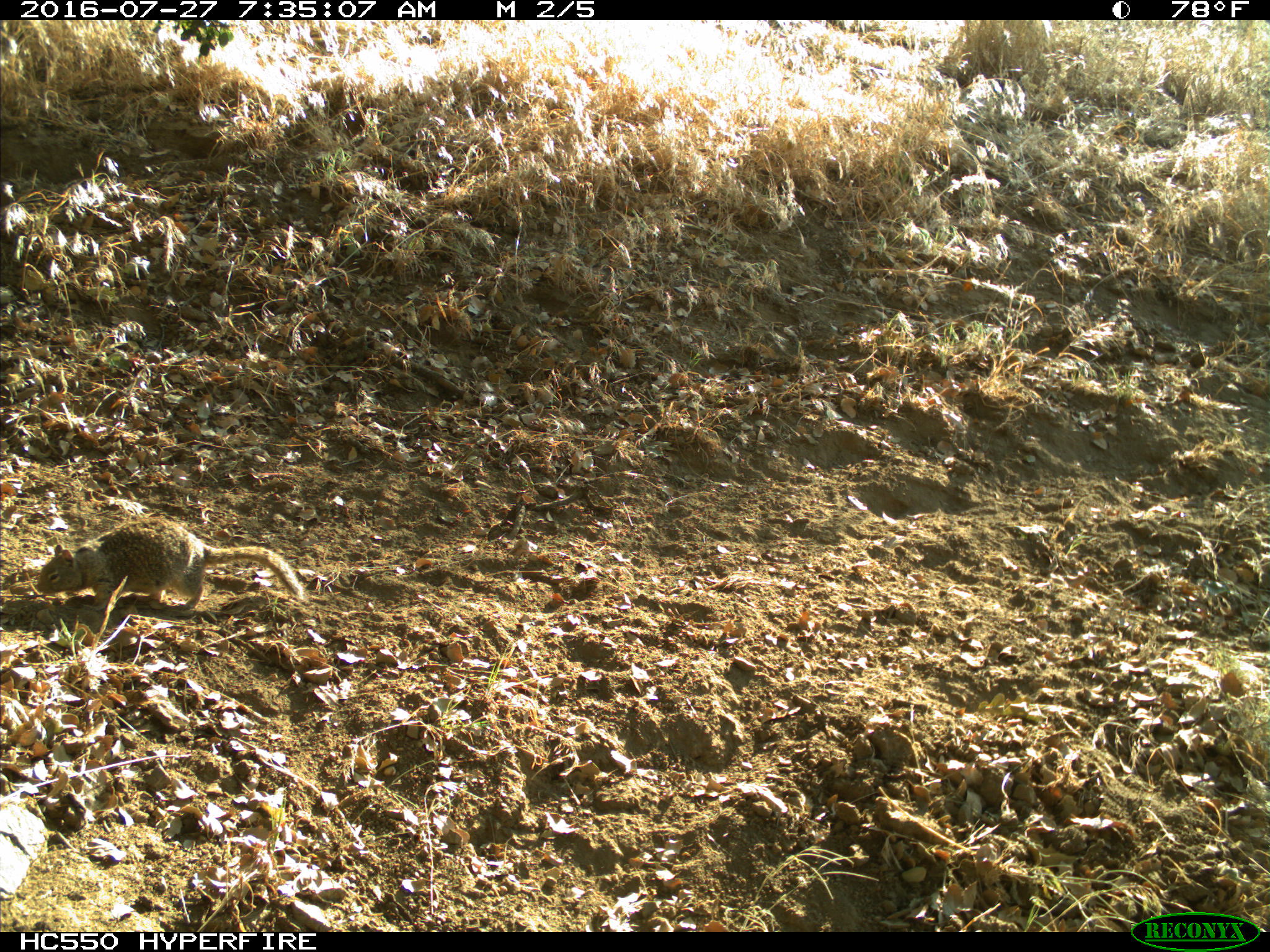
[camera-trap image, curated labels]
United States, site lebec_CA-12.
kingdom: Animalia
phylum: Chordata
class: Mammalia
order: Rodentia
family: Sciuridae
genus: Otospermophilus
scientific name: Otospermophilus beecheyi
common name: california ground squirrel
Otospermophilus beecheyi (california ground squirrel).